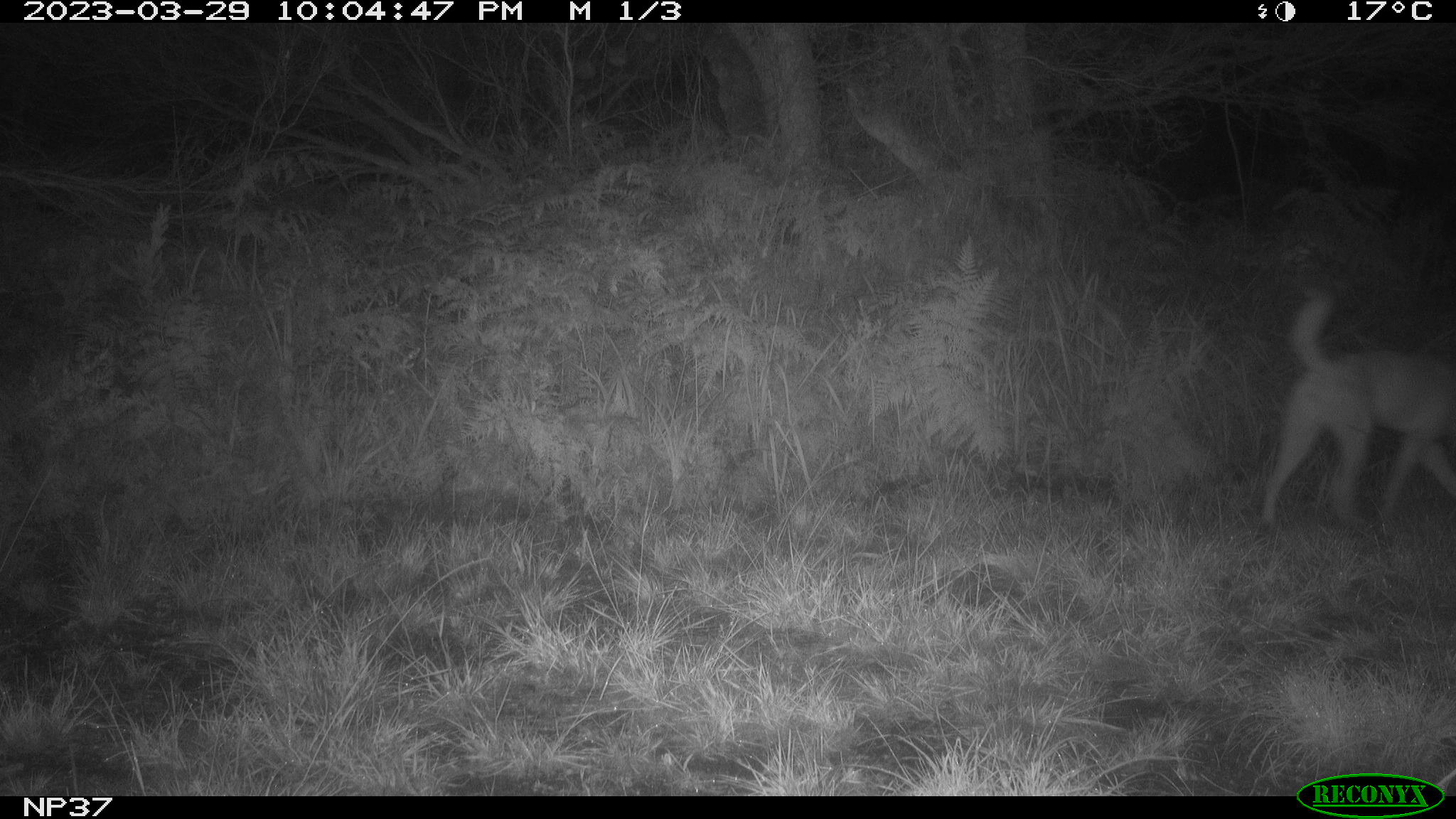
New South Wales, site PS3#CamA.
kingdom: Animalia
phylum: Chordata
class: Mammalia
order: Carnivora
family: Canidae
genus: Canis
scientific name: Canis familiaris dingo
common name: dingo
Dingo (Canis familiaris dingo).